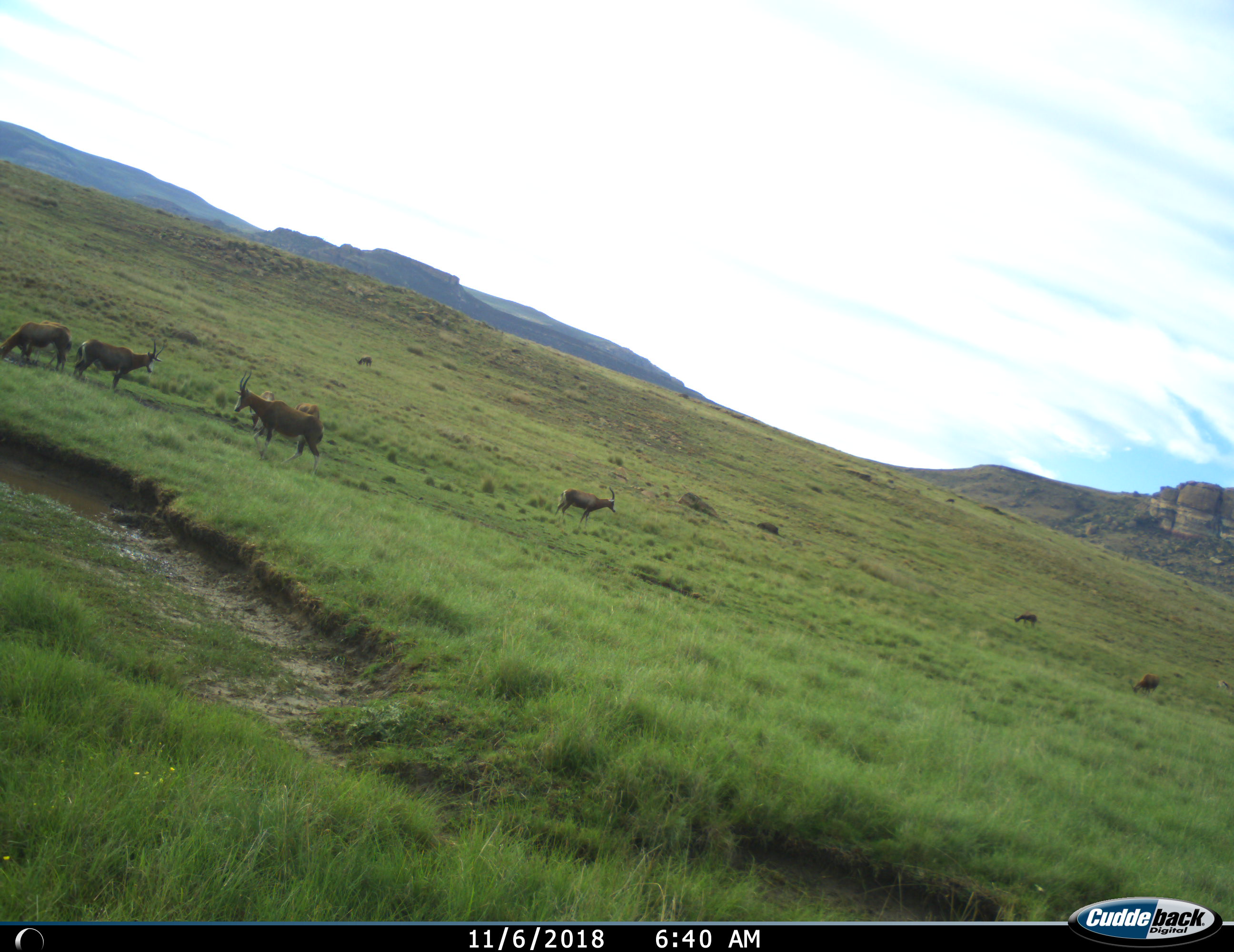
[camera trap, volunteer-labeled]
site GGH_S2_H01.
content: unidentified animal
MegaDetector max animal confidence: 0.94